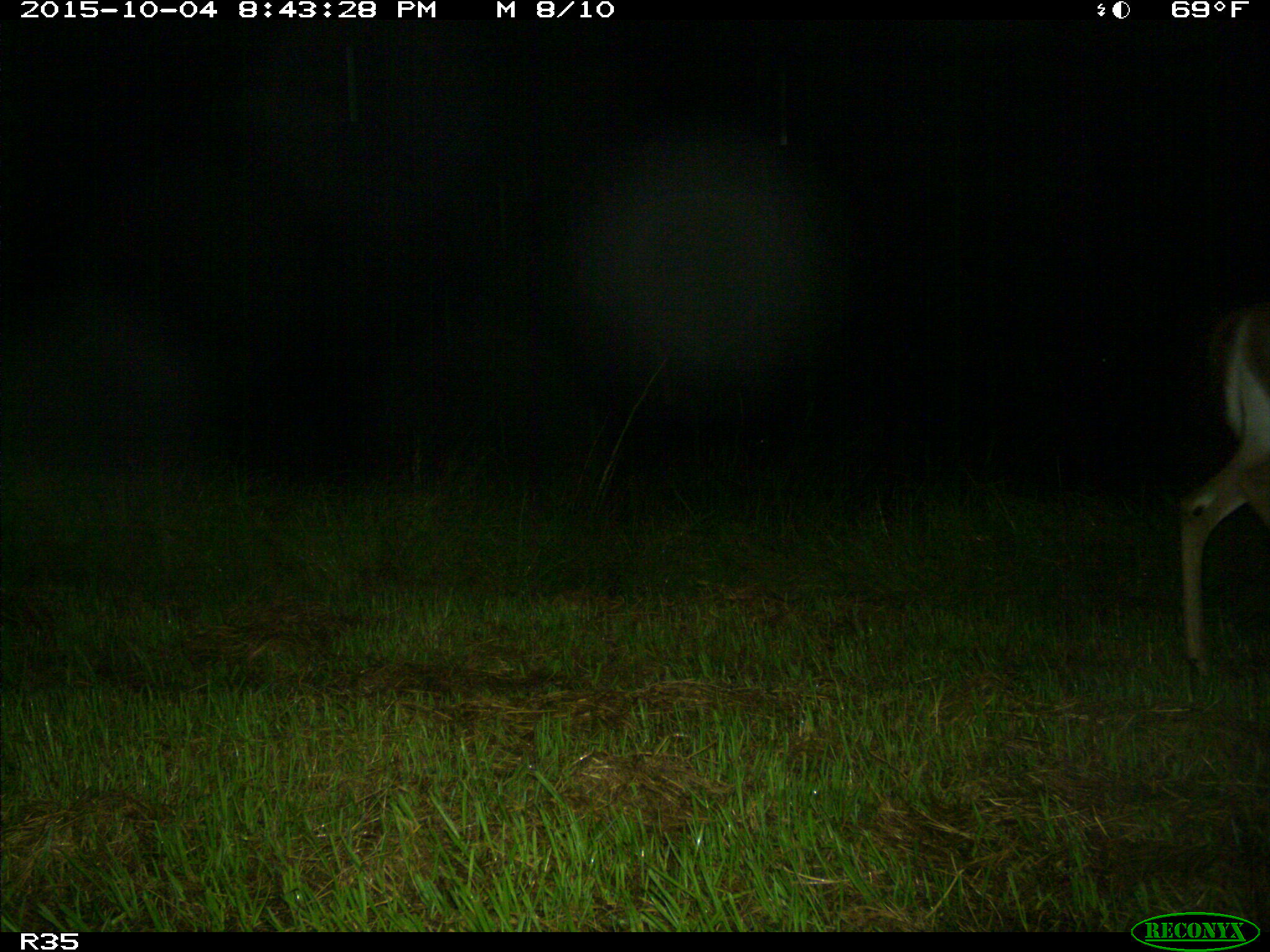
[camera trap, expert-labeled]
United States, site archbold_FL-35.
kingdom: Animalia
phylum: Chordata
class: Mammalia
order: Artiodactyla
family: Cervidae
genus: Odocoileus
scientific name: Odocoileus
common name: deer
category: unidentified deer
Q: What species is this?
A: Unidentified deer (deer) (Odocoileus).